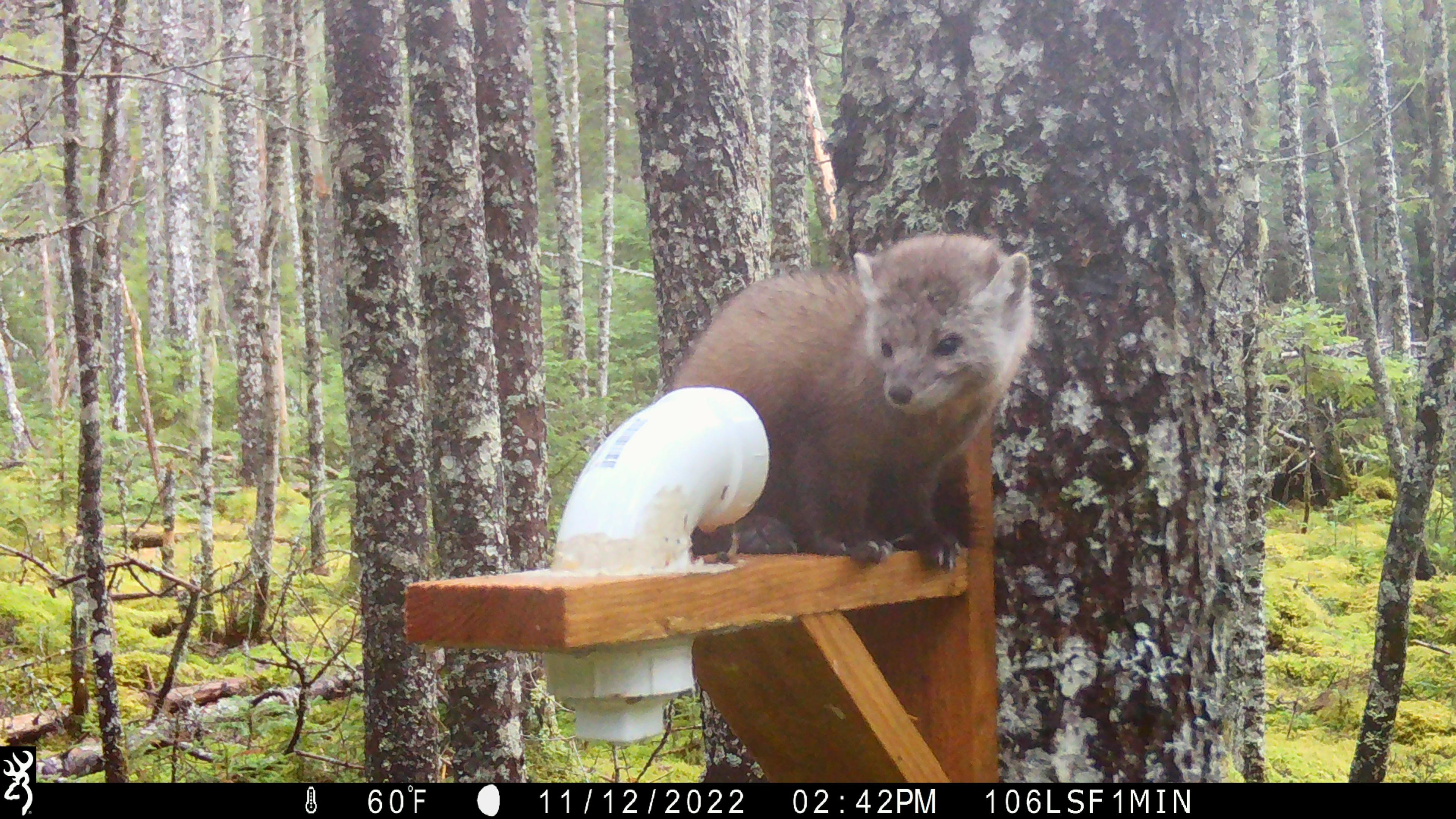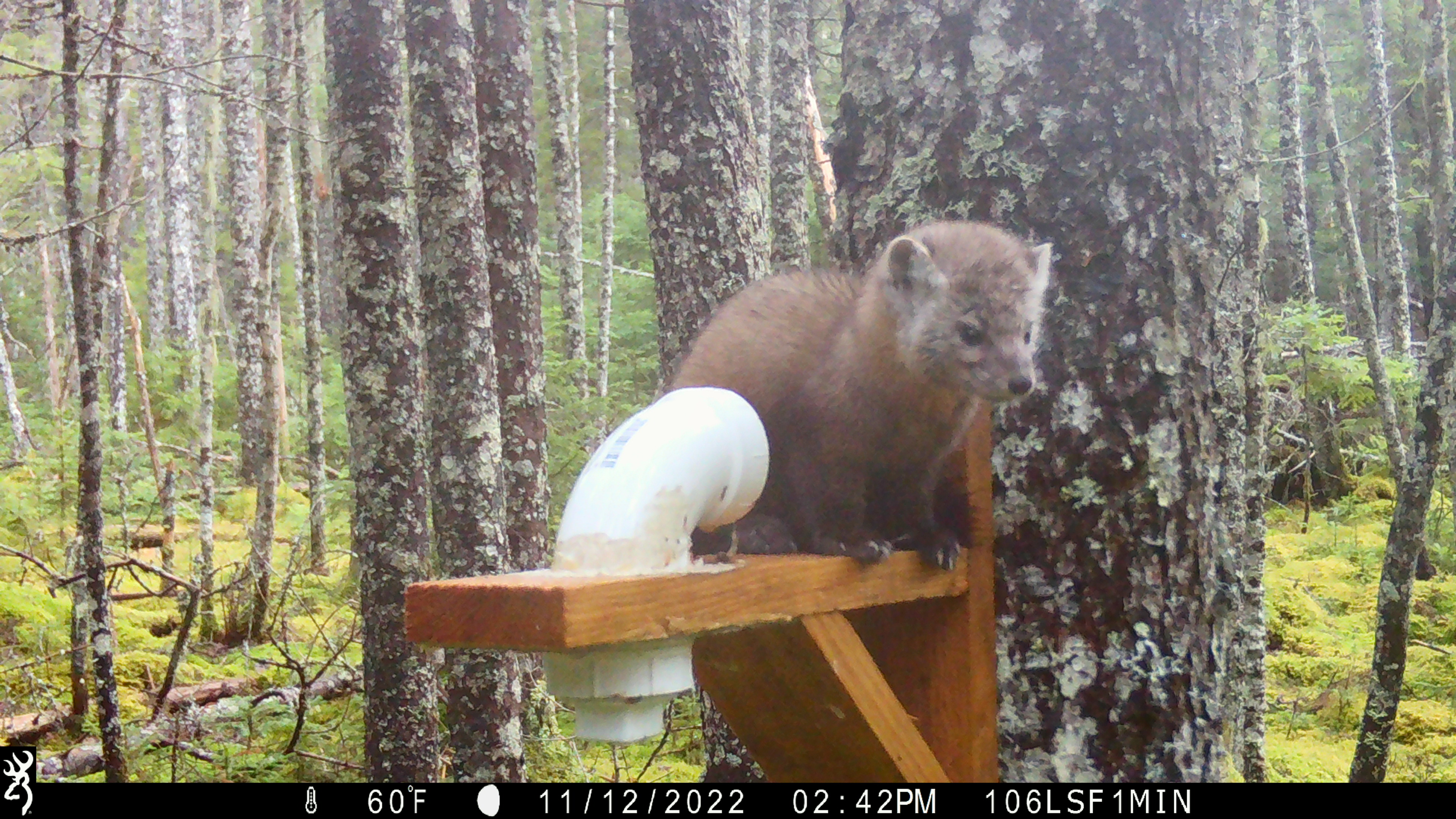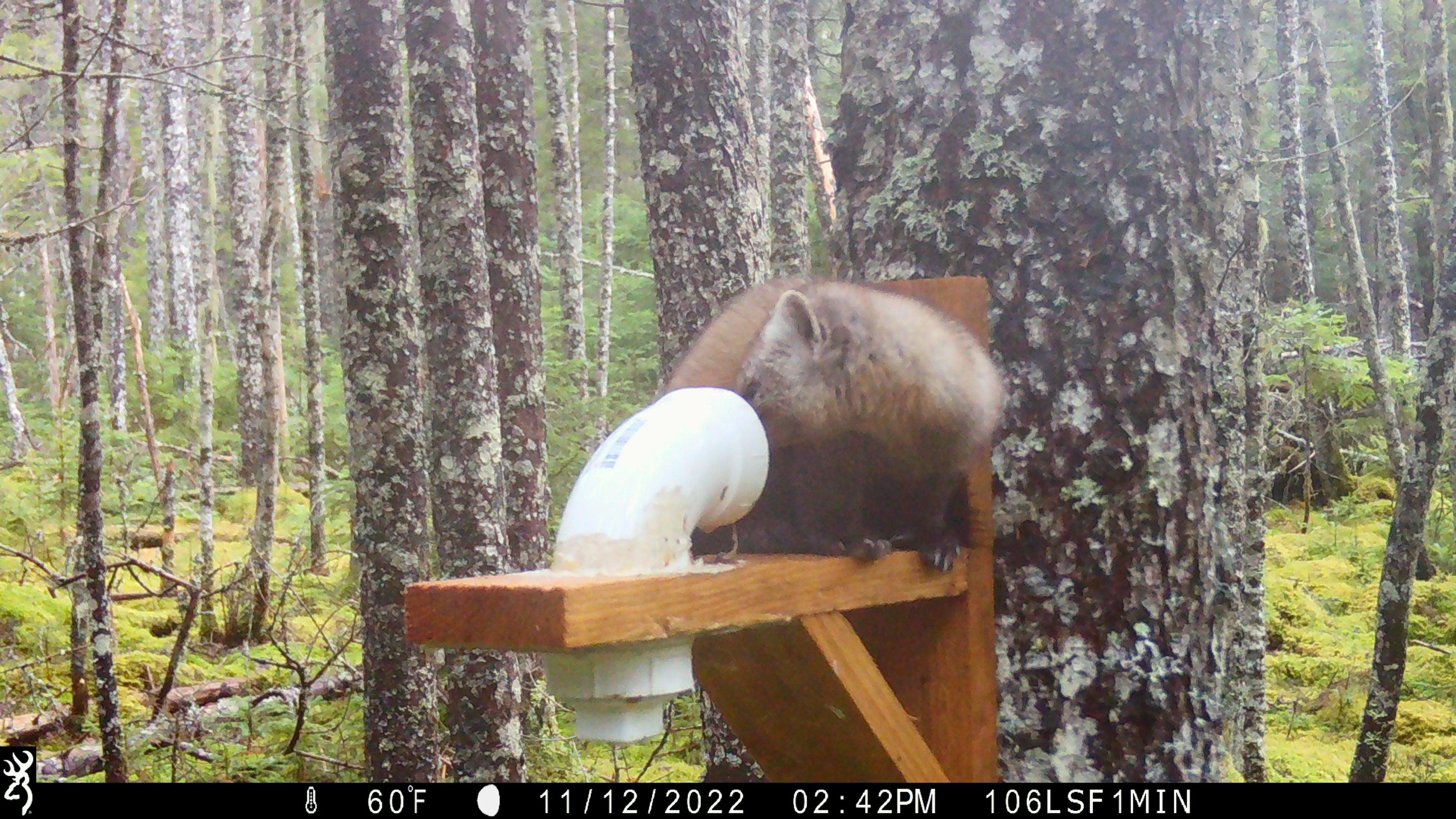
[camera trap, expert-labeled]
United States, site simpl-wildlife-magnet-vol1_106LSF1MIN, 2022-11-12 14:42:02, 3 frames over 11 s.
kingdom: Animalia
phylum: Chordata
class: Mammalia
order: Carnivora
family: Mustelidae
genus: Martes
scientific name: Martes americana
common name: american marten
American marten (Martes americana).